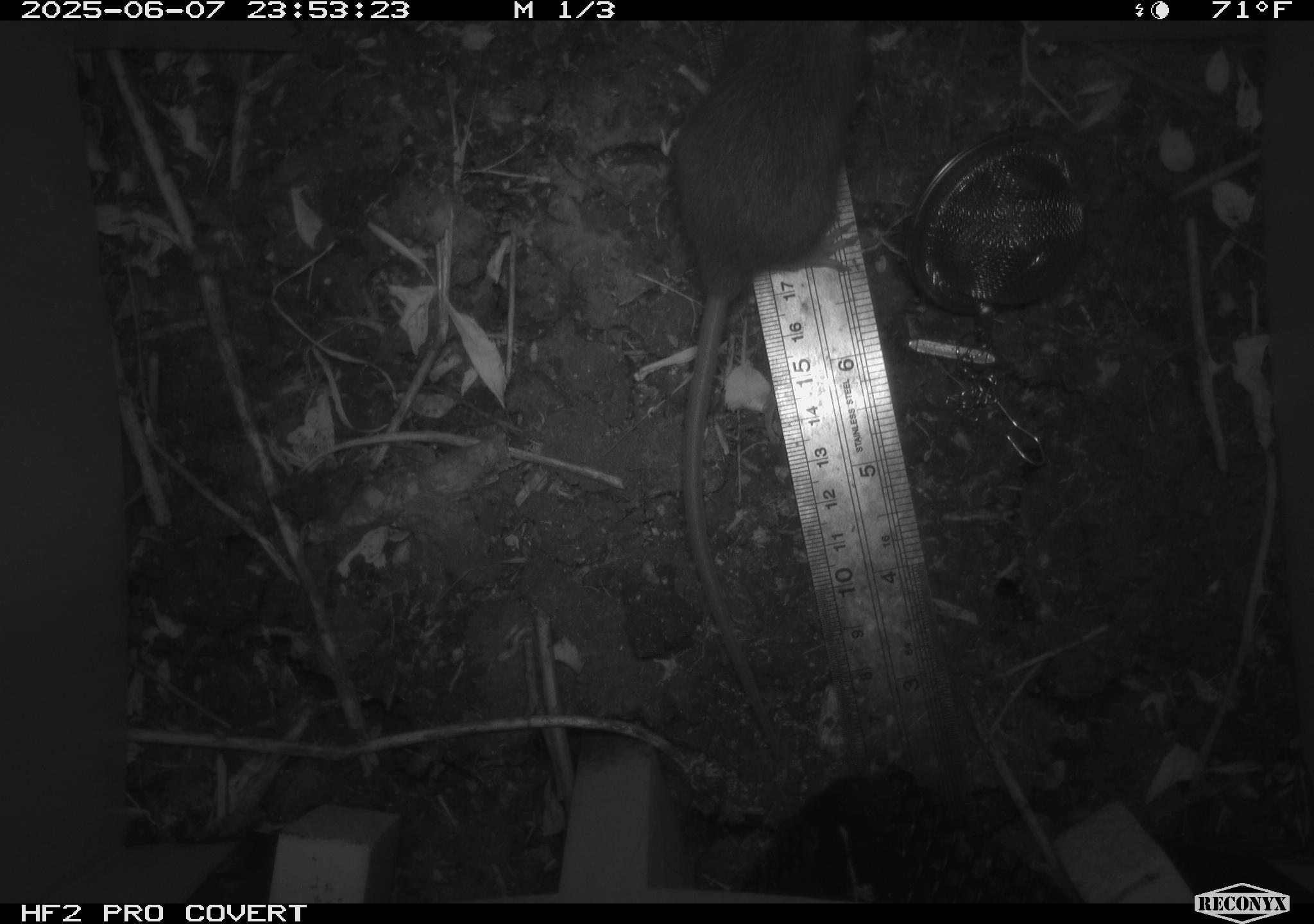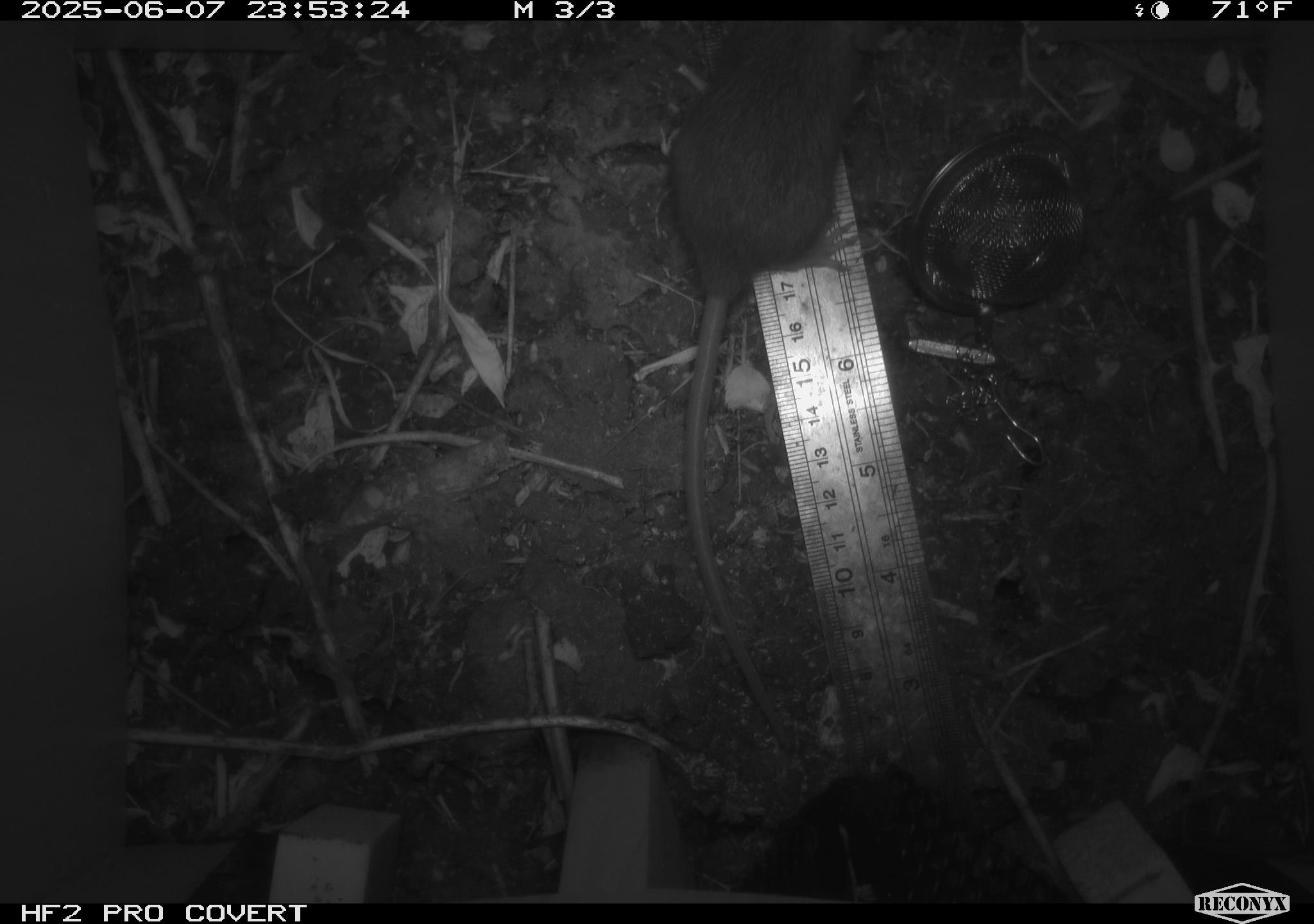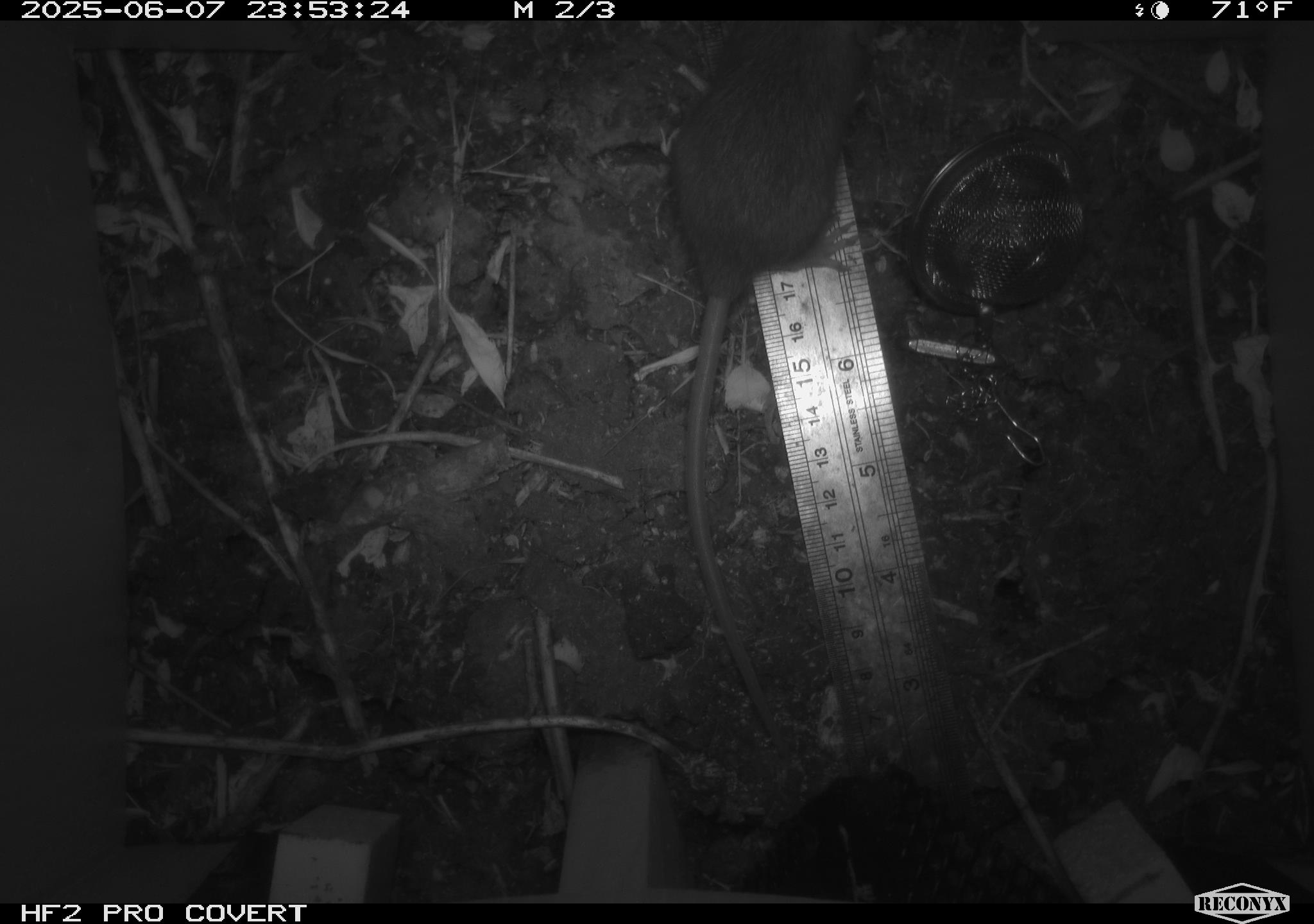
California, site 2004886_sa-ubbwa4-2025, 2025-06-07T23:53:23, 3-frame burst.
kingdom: Animalia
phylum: Chordata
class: Mammalia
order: Rodentia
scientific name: Rodentia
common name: rodent